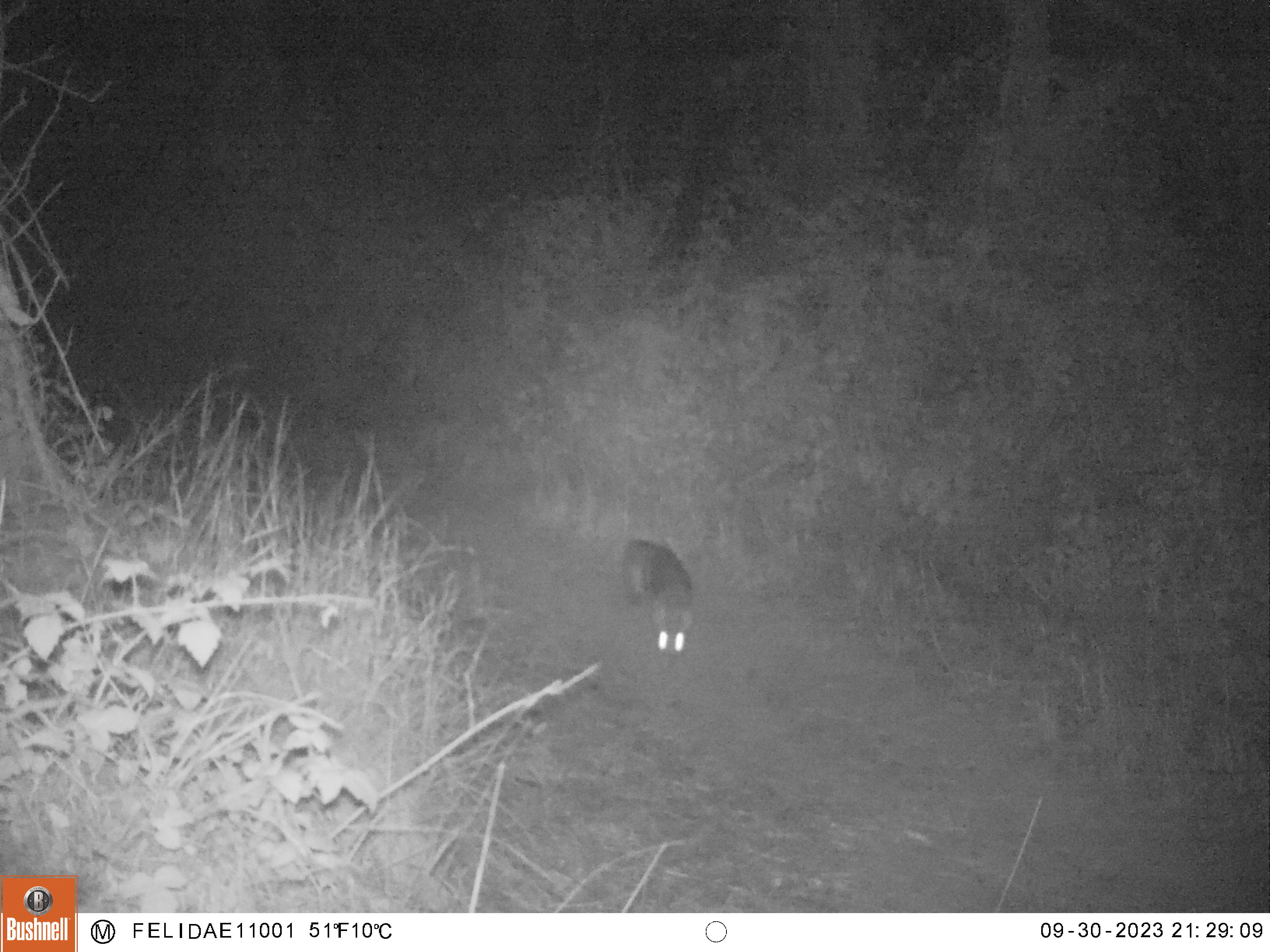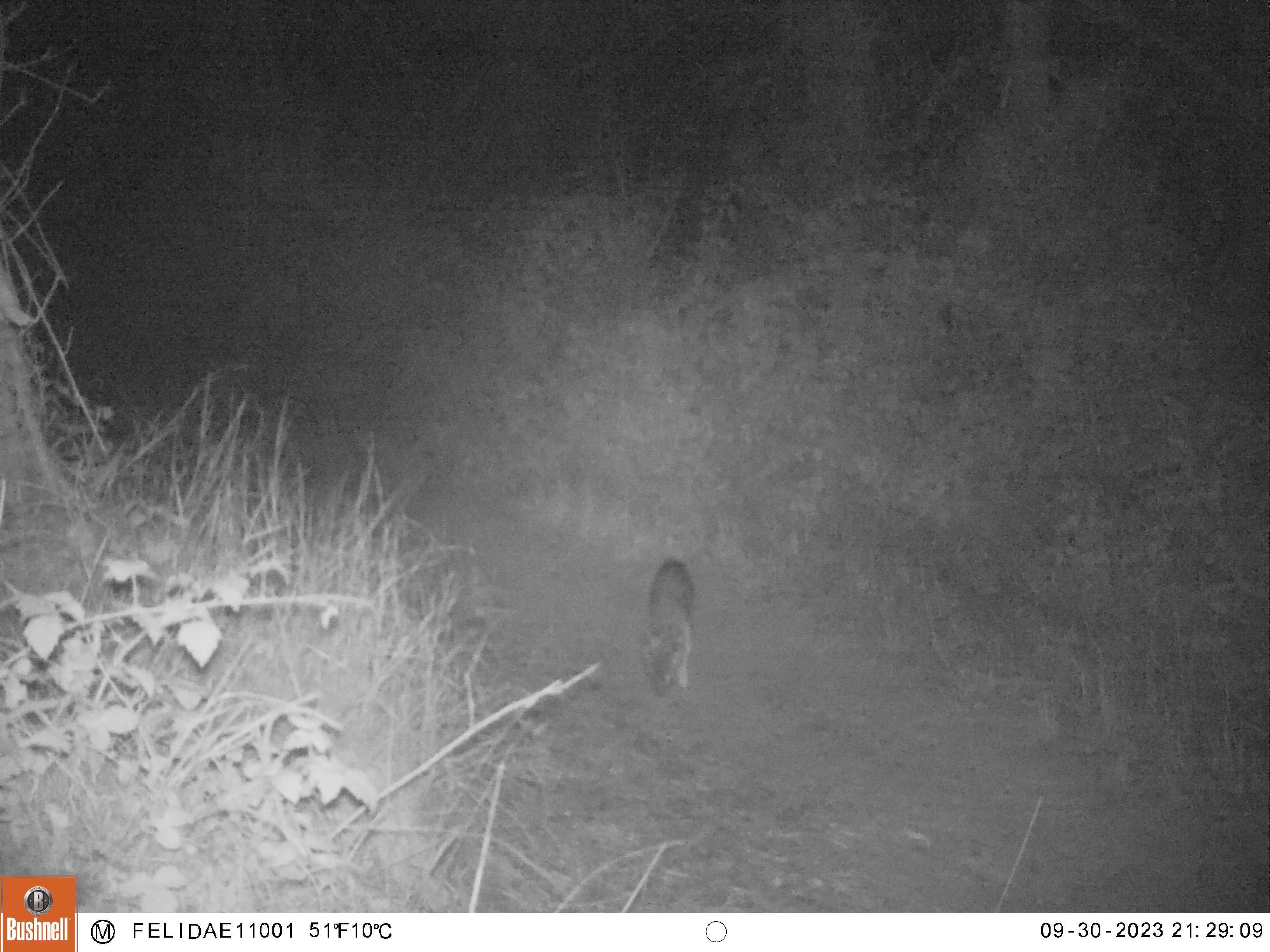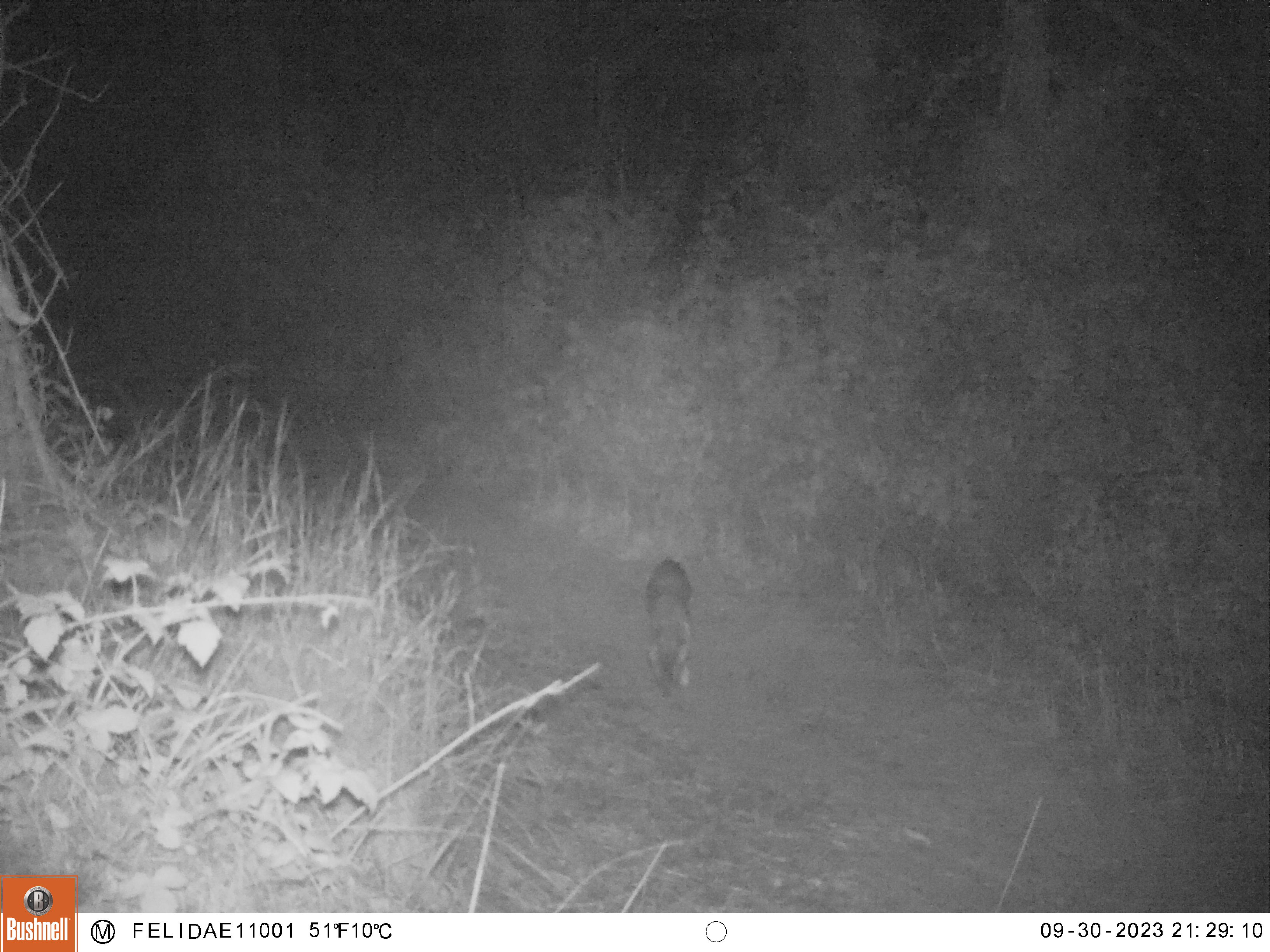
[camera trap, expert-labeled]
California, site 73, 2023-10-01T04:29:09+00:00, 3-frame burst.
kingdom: Animalia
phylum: Chordata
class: Mammalia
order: Carnivora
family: Felidae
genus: Lynx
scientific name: Lynx rufus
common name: bobcat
Bobcat (Lynx rufus).